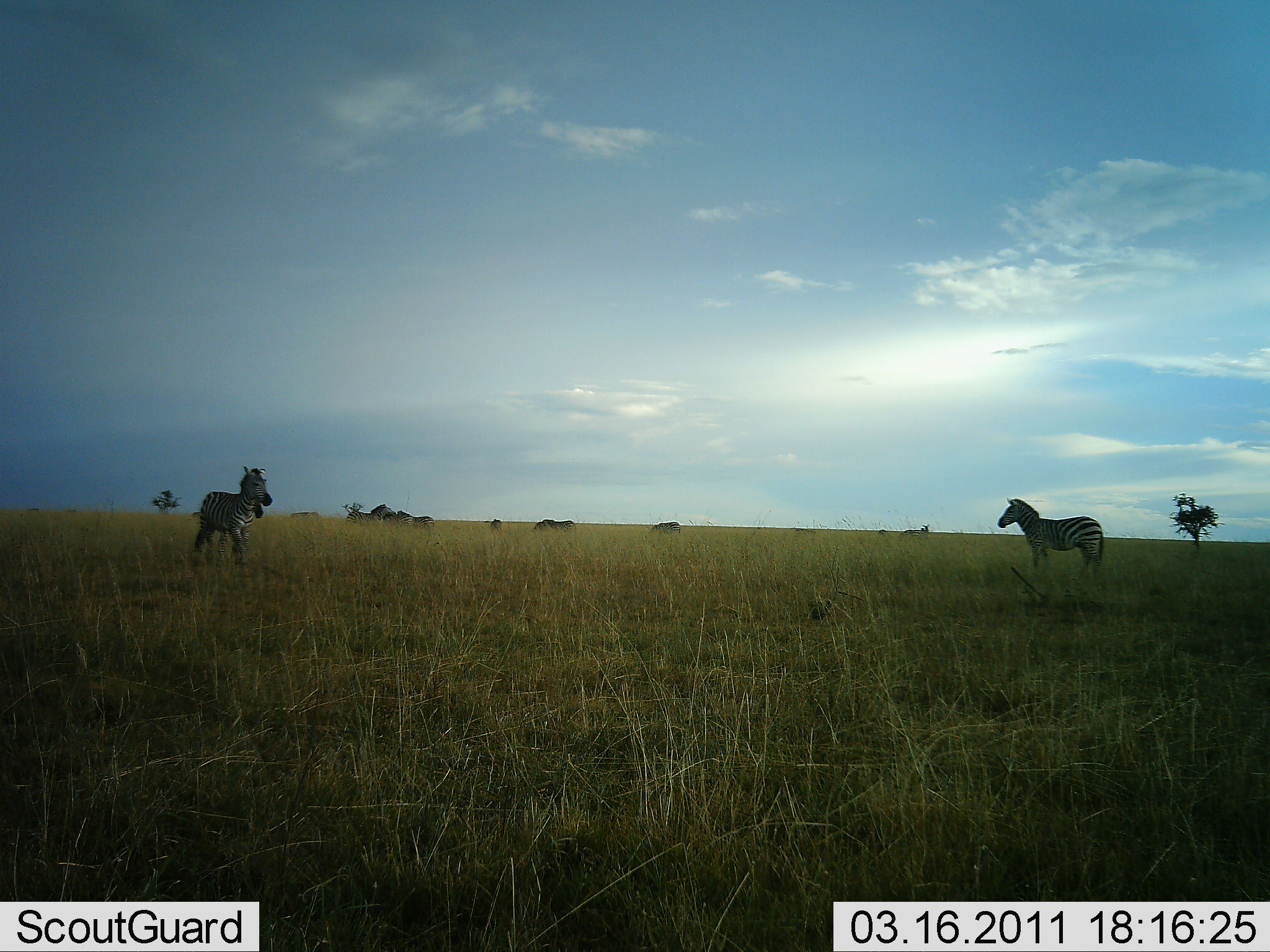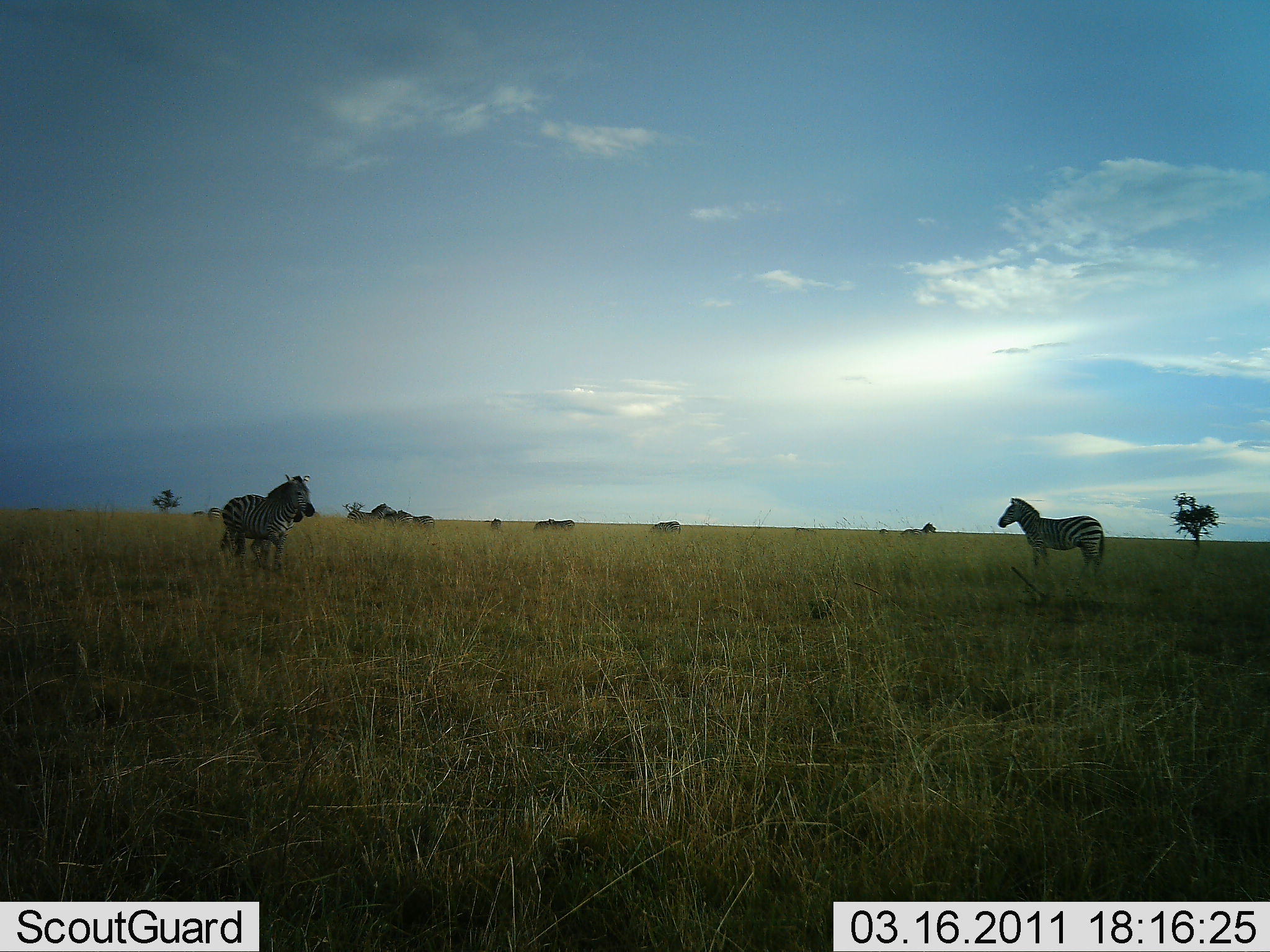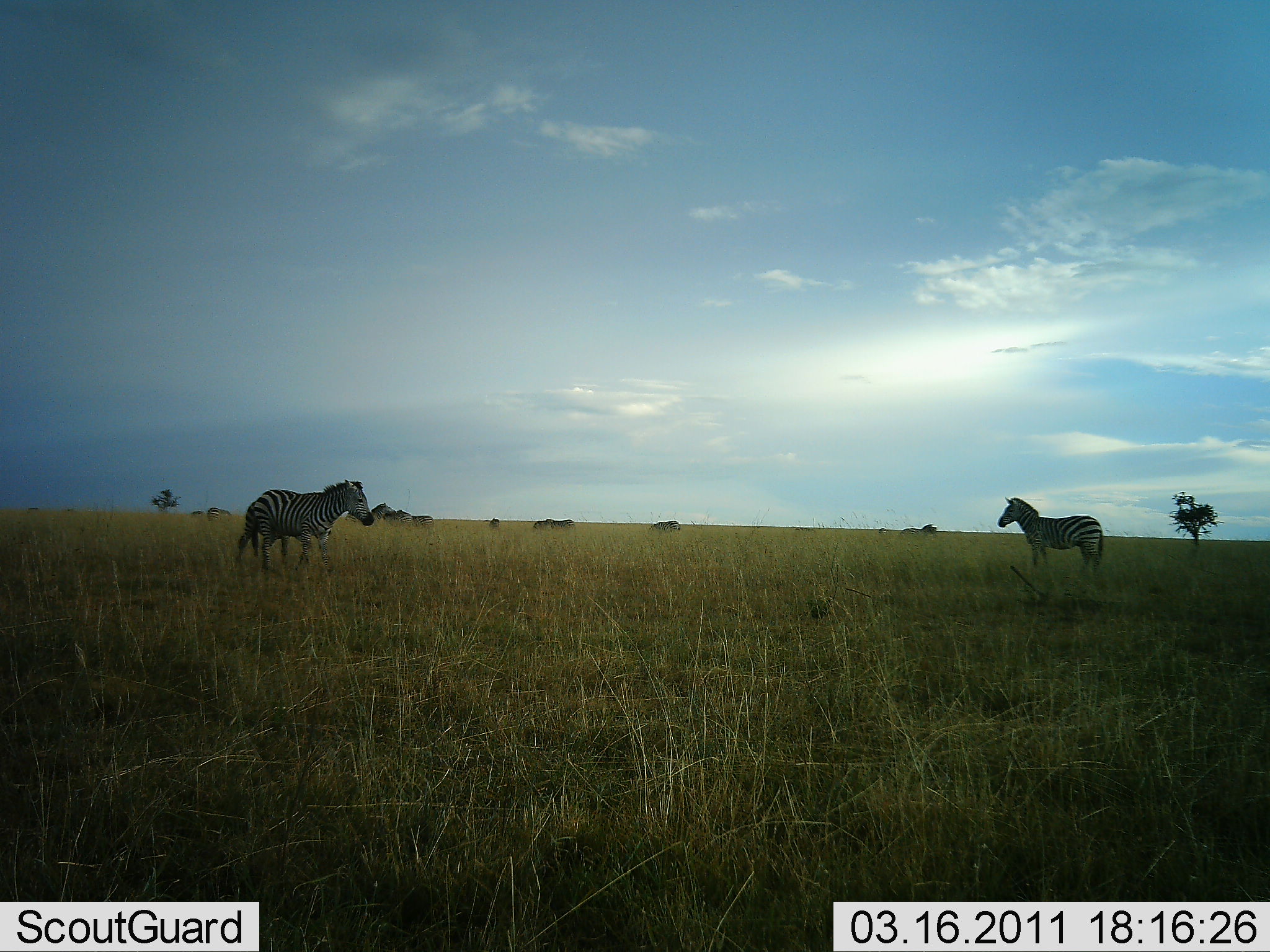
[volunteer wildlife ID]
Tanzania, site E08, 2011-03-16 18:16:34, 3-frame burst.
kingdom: Animalia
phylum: Chordata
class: Mammalia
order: Perissodactyla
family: Equidae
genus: Equus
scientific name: Equus quagga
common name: plains zebra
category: zebra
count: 3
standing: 67%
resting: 8%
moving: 42%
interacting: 0%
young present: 8%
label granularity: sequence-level